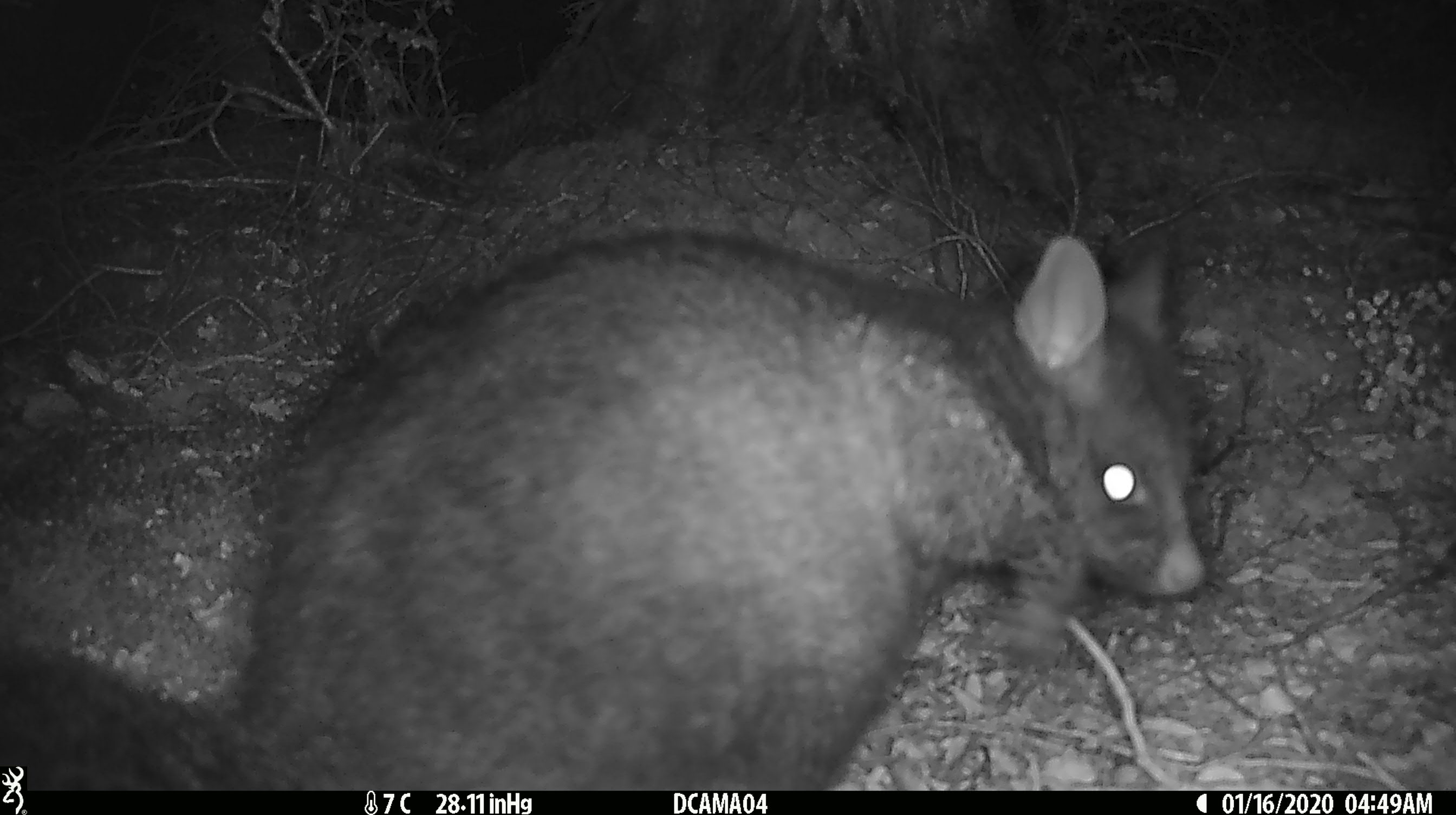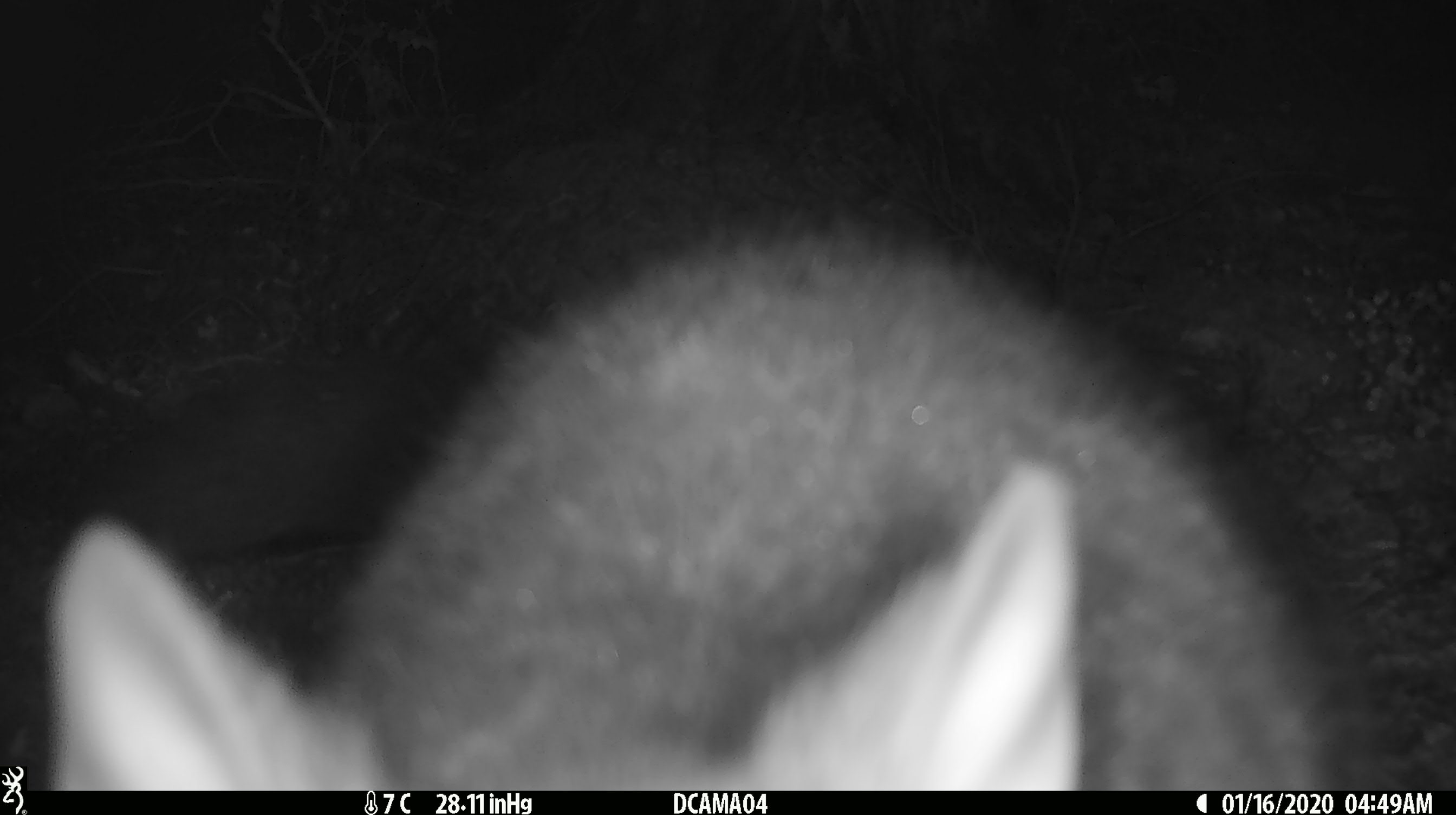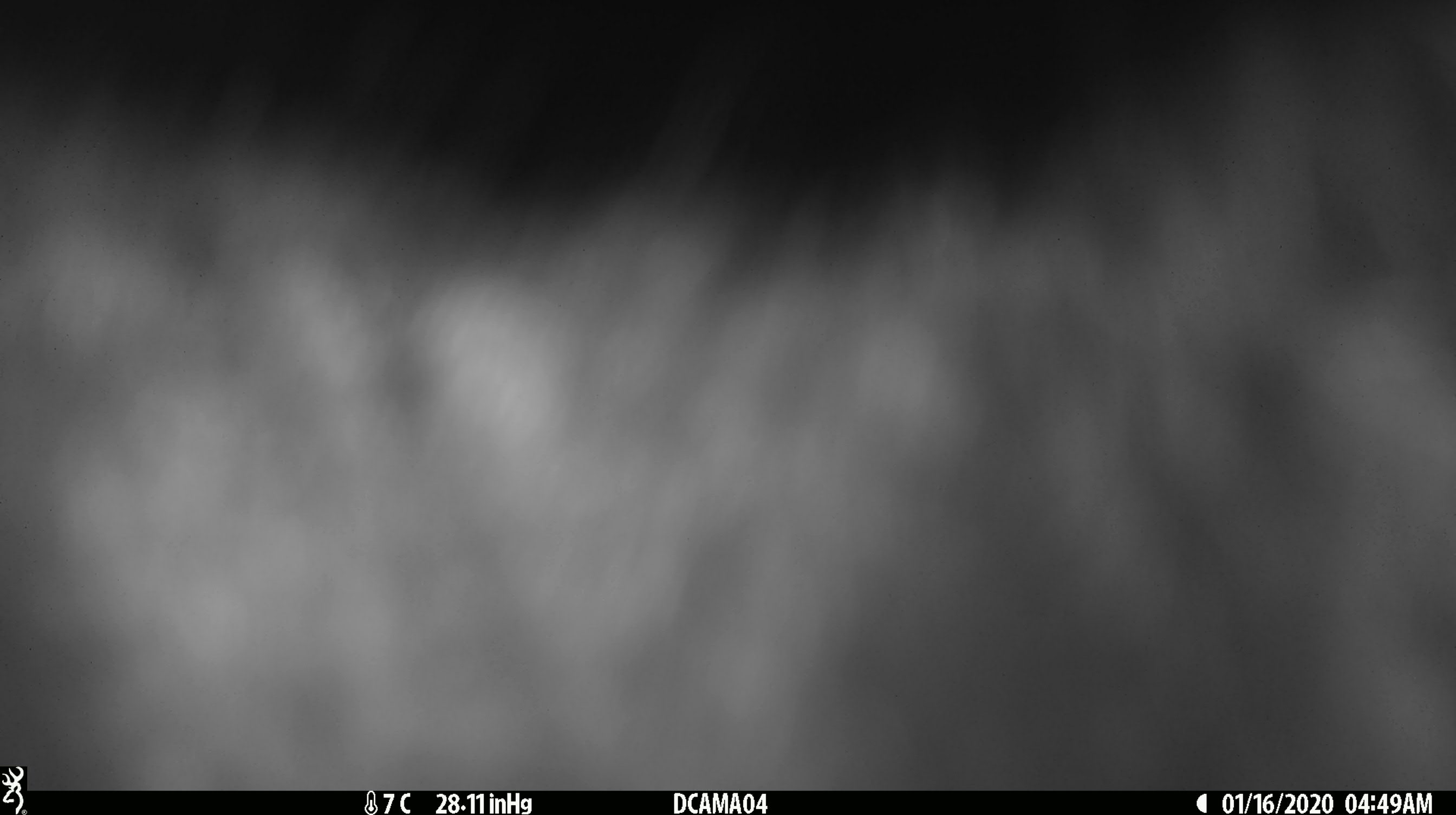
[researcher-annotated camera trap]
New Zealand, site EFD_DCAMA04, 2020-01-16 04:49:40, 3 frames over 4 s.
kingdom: Animalia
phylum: Chordata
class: Mammalia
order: Diprotodontia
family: Phalangeridae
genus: Trichosurus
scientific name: Trichosurus vulpecula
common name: common brushtail possum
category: possum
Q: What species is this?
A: Possum (common brushtail possum) (Trichosurus vulpecula).